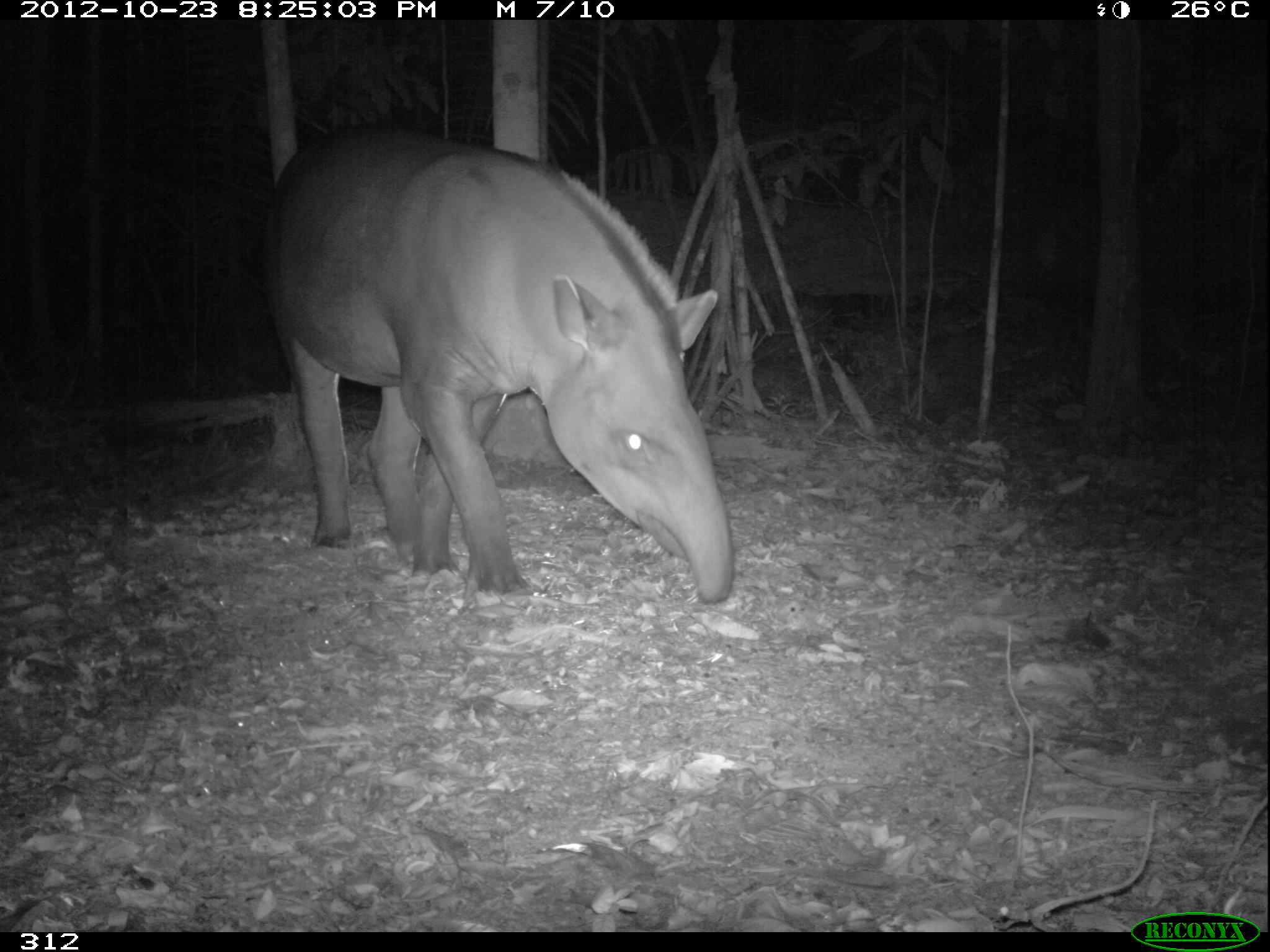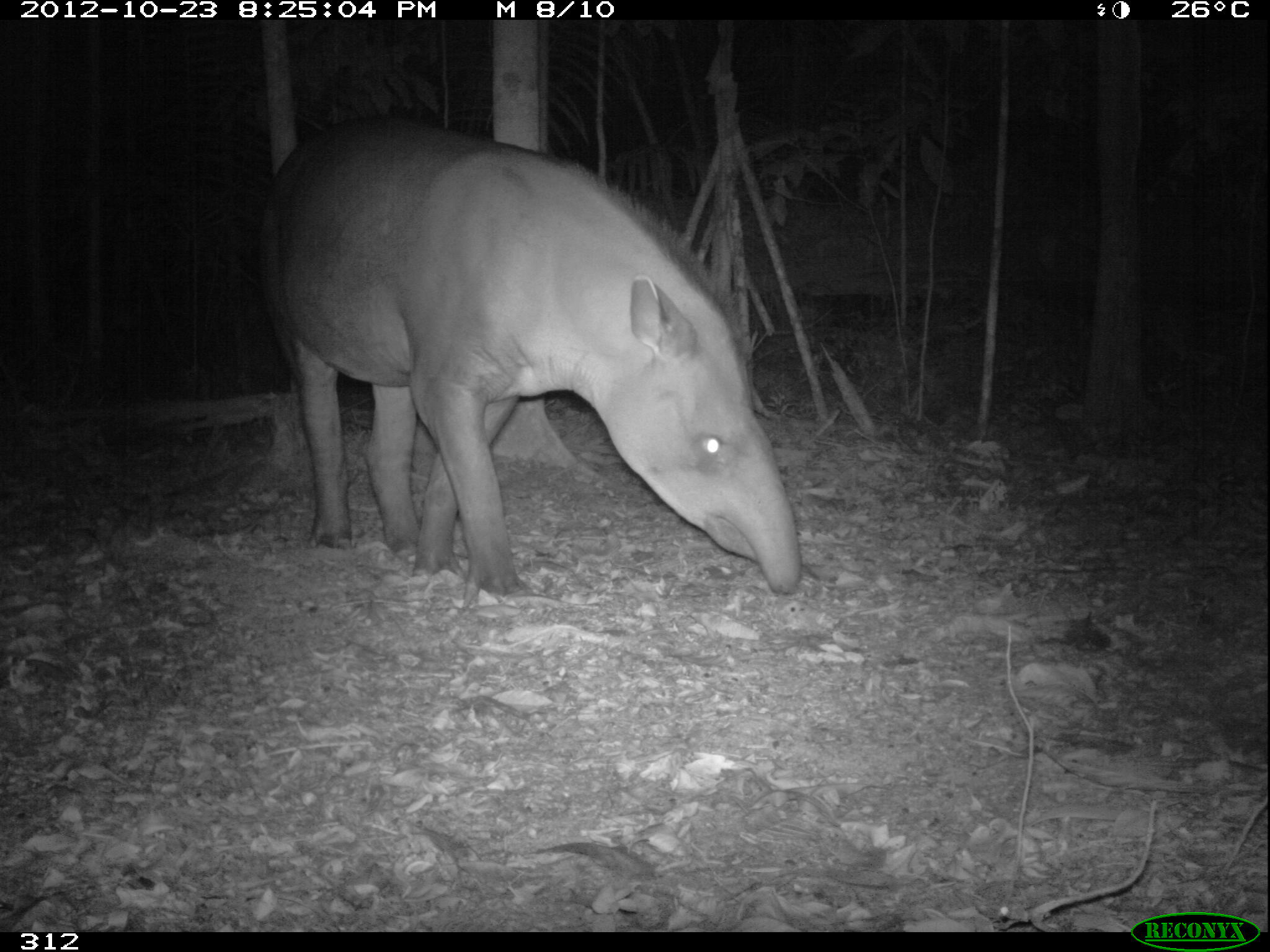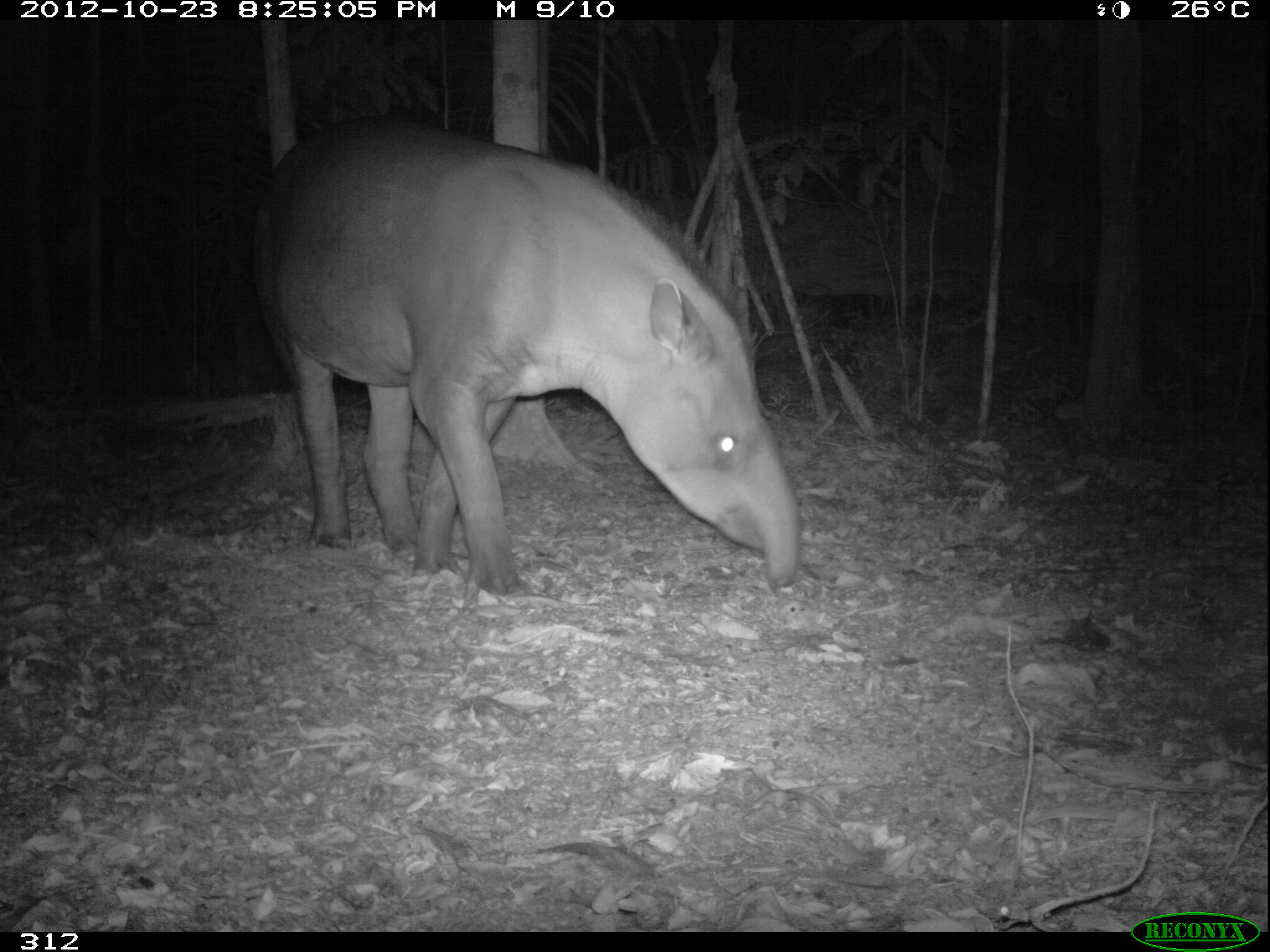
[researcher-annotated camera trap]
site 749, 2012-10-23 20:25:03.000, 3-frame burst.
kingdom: Animalia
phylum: Chordata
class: Mammalia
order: Perissodactyla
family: Tapiridae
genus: Tapirus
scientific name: Tapirus terrestris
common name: south american tapir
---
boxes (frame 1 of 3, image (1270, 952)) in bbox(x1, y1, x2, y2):
tapirus terrestris: bbox(268, 126, 734, 603)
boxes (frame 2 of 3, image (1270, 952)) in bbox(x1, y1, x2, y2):
tapirus terrestris: bbox(260, 120, 809, 595)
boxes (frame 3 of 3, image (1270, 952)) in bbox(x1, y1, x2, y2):
tapirus terrestris: bbox(252, 116, 800, 604)